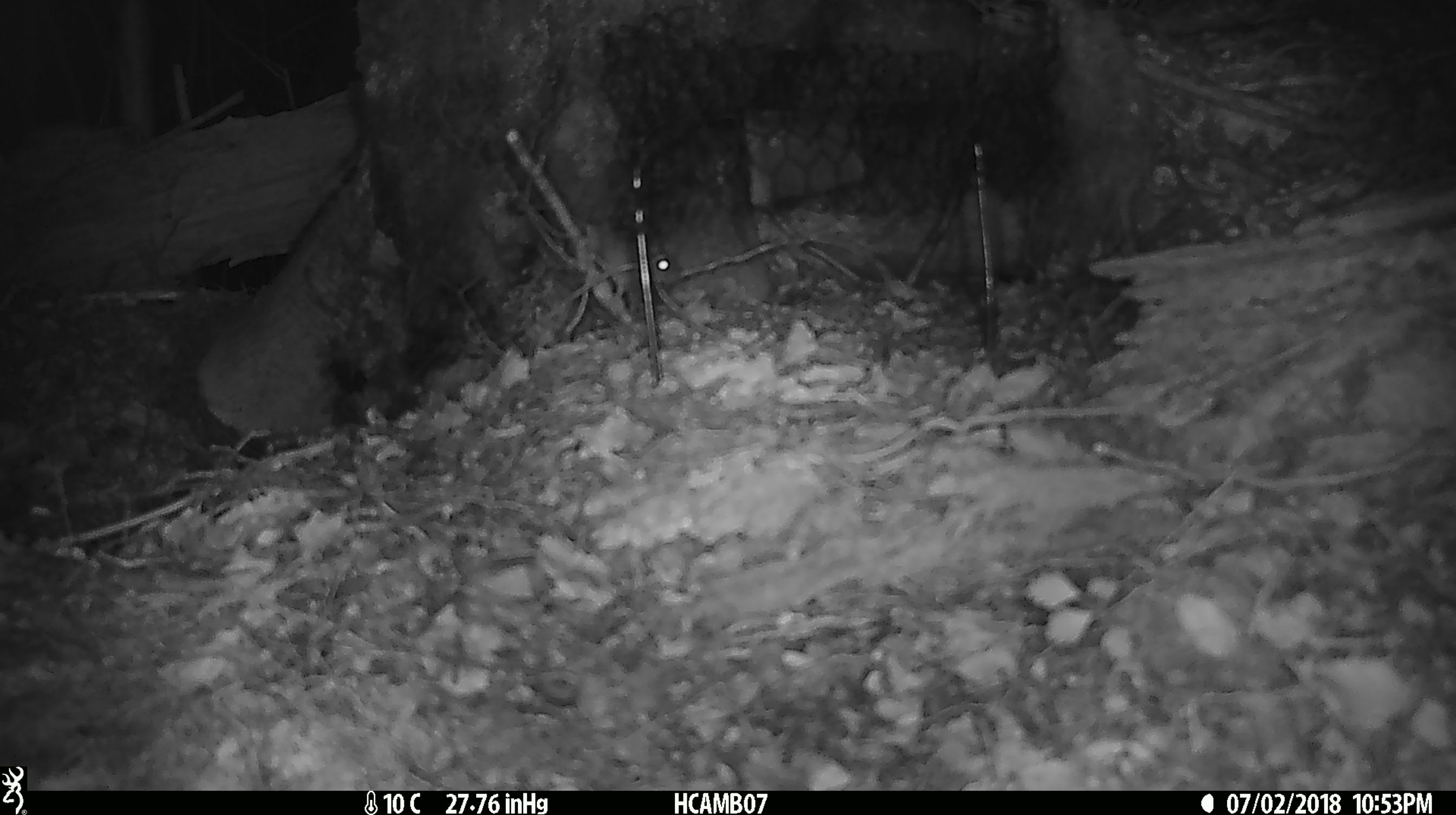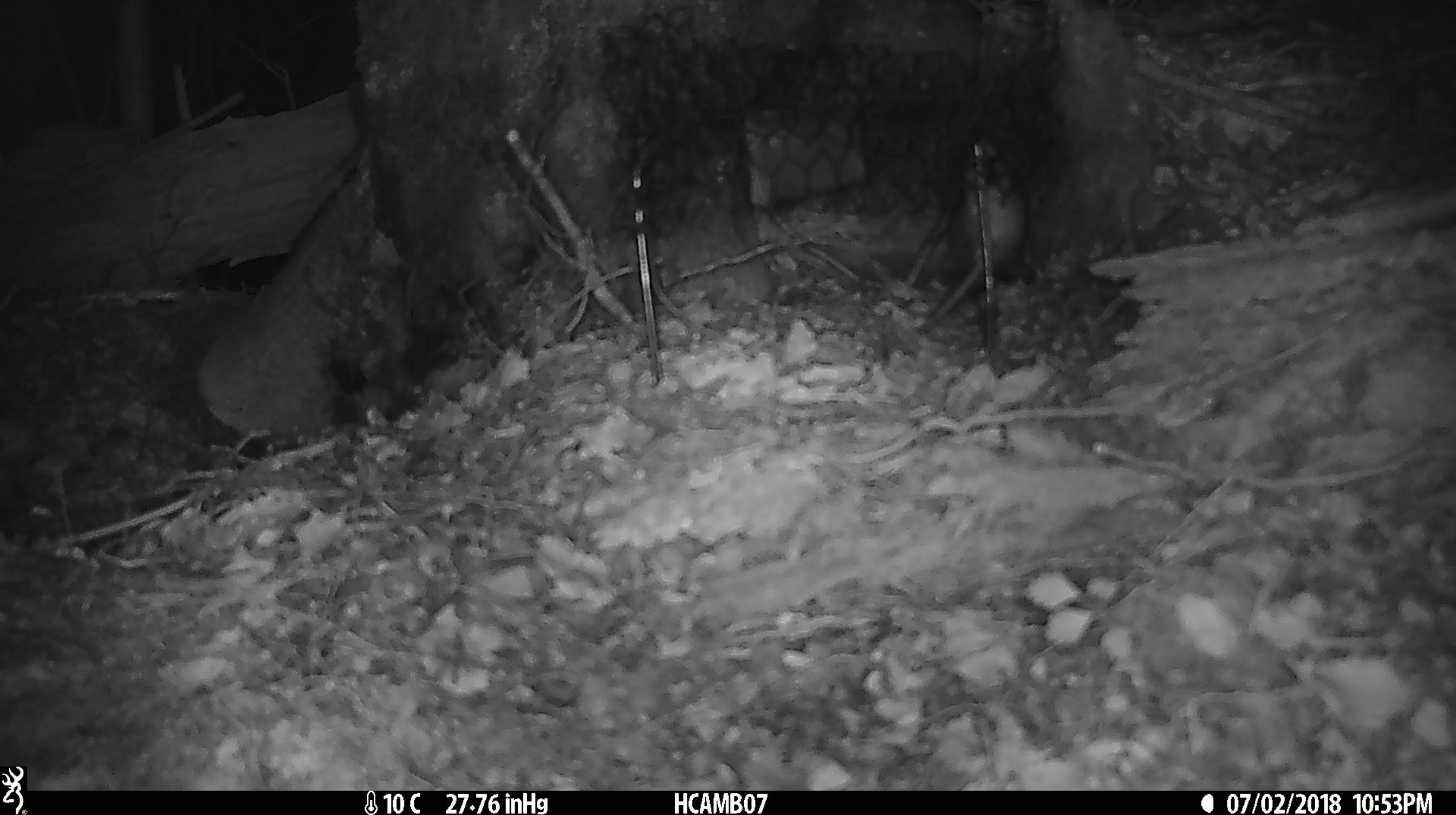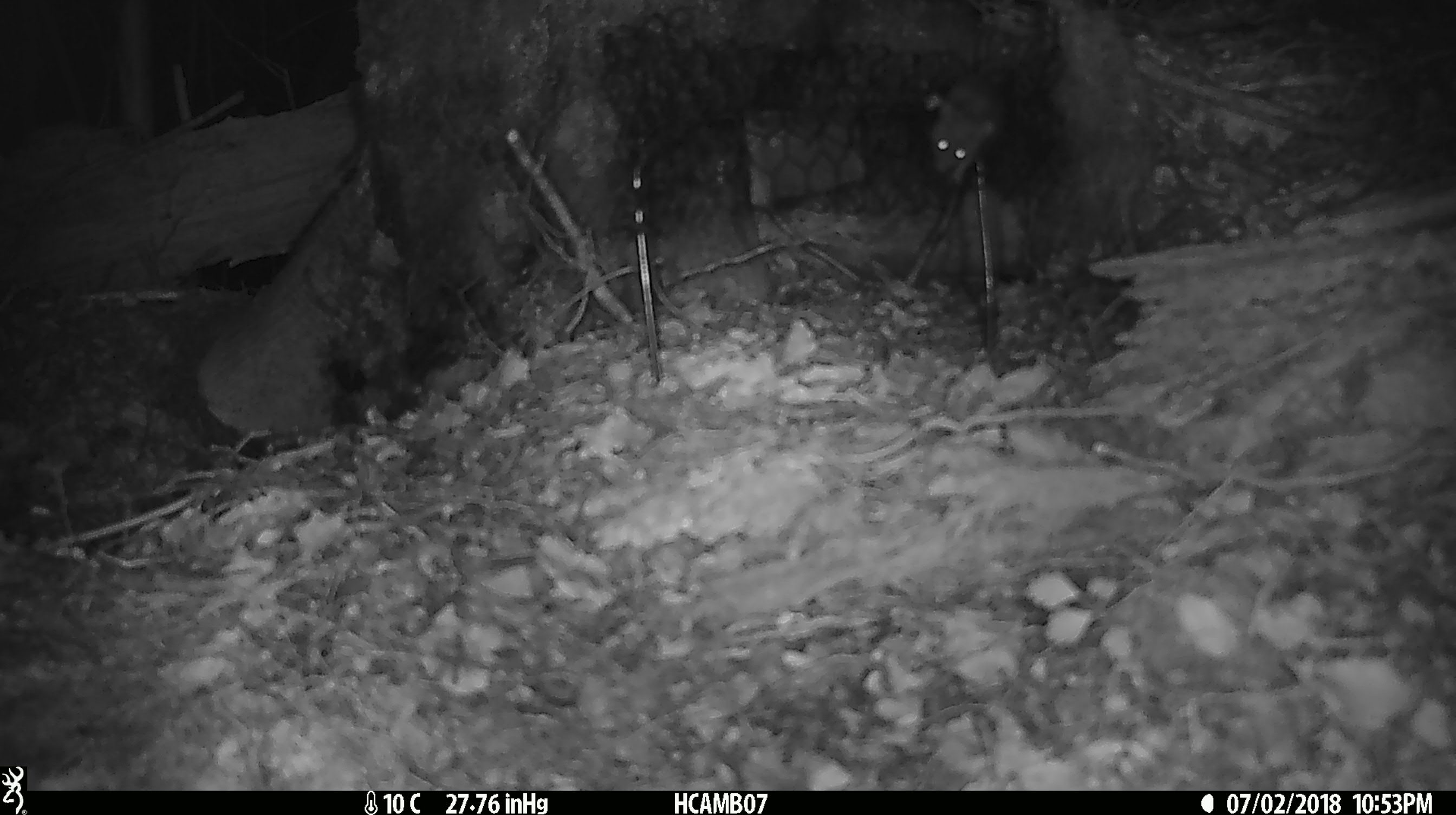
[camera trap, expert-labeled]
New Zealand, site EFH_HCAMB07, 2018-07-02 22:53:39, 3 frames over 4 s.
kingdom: Animalia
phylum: Chordata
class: Mammalia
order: Rodentia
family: Muridae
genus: Mus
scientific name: Mus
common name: mouse